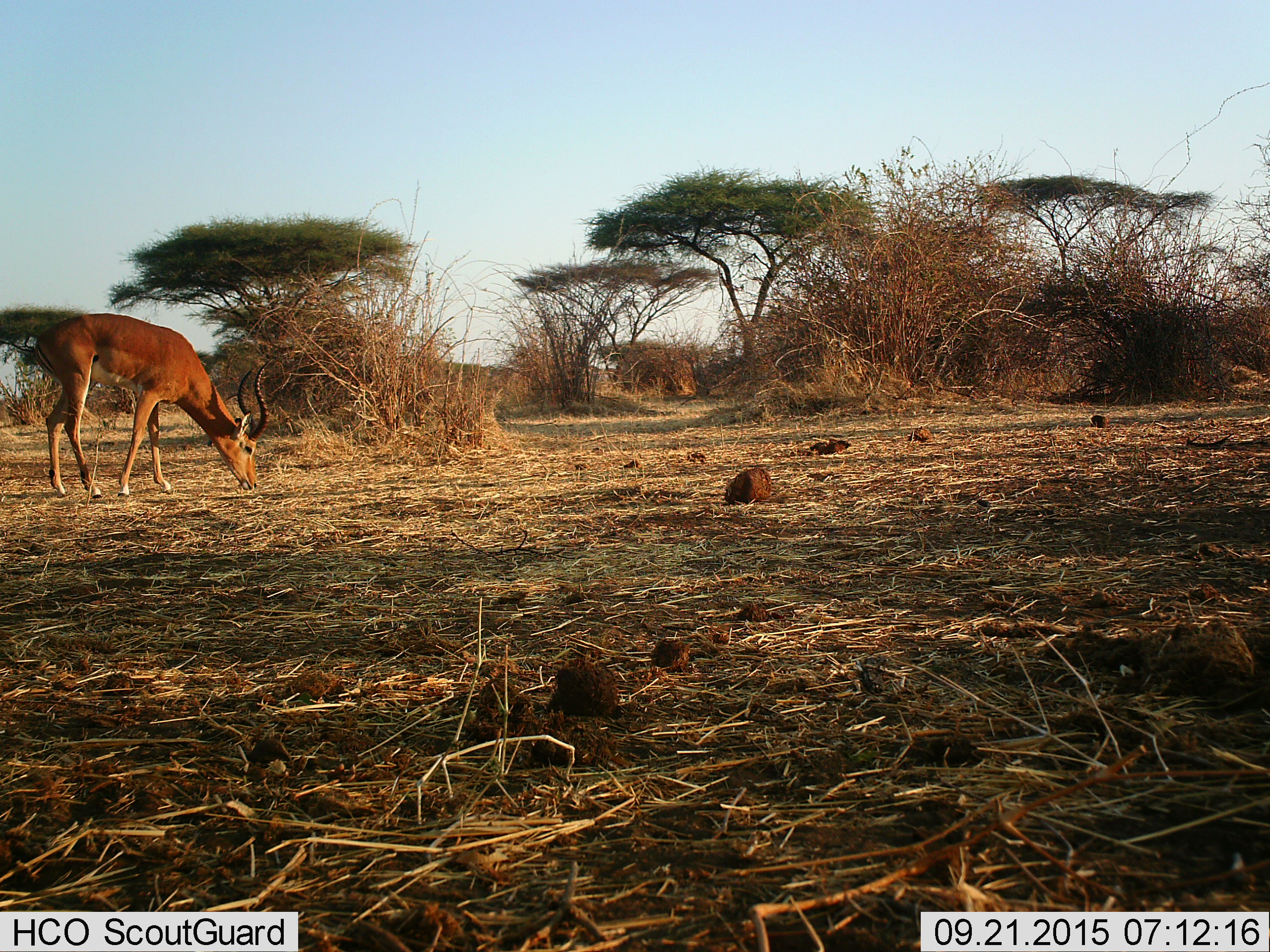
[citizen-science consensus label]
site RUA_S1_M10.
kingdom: Animalia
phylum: Chordata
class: Mammalia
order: Artiodactyla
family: Bovidae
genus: Aepyceros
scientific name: Aepyceros melampus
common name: impala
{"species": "impala (Aepyceros melampus)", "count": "1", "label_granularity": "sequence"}